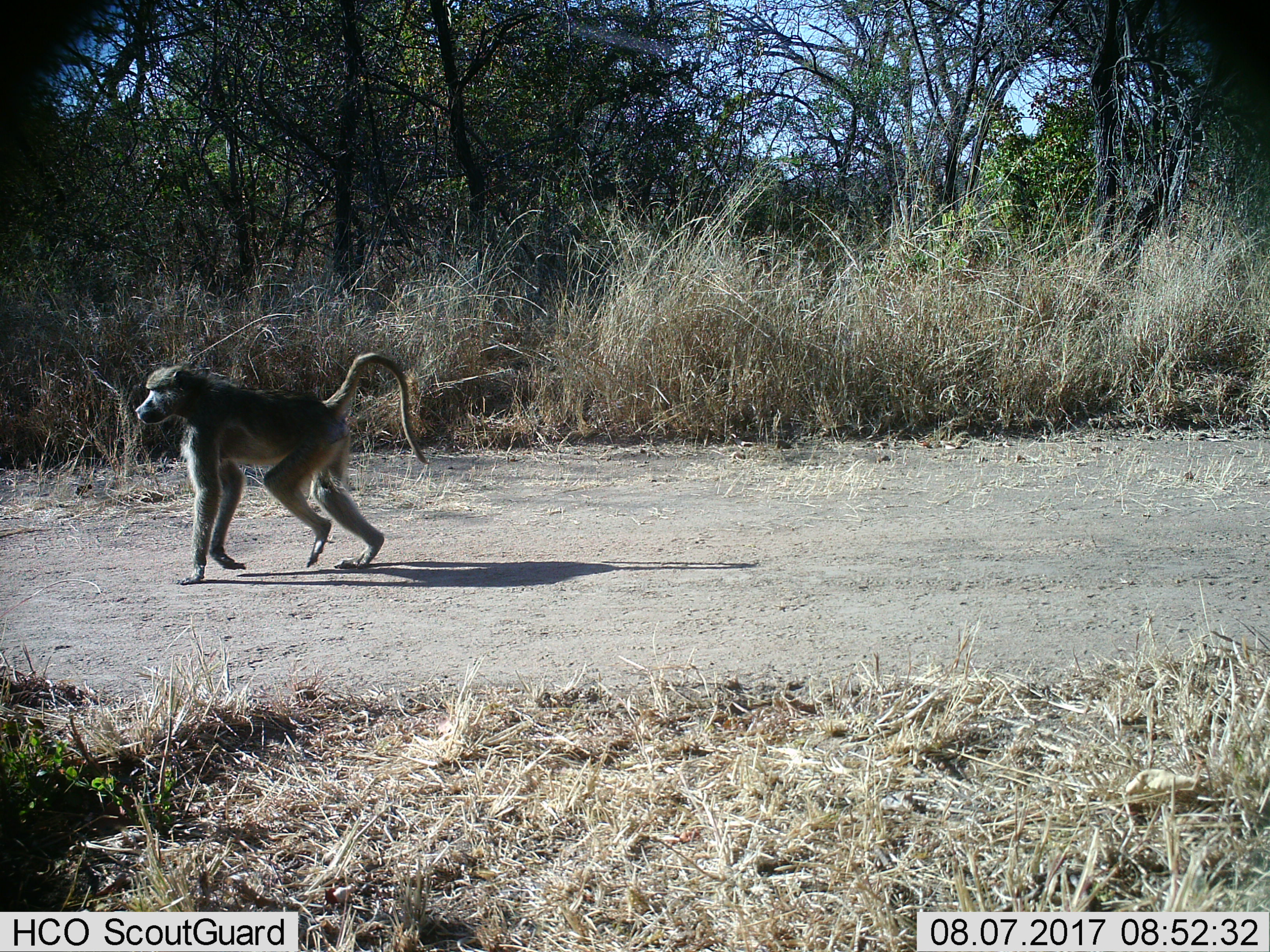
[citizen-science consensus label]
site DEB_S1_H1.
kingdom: Animalia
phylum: Chordata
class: Mammalia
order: Primates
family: Cercopithecidae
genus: Papio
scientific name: Papio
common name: baboon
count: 1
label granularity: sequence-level